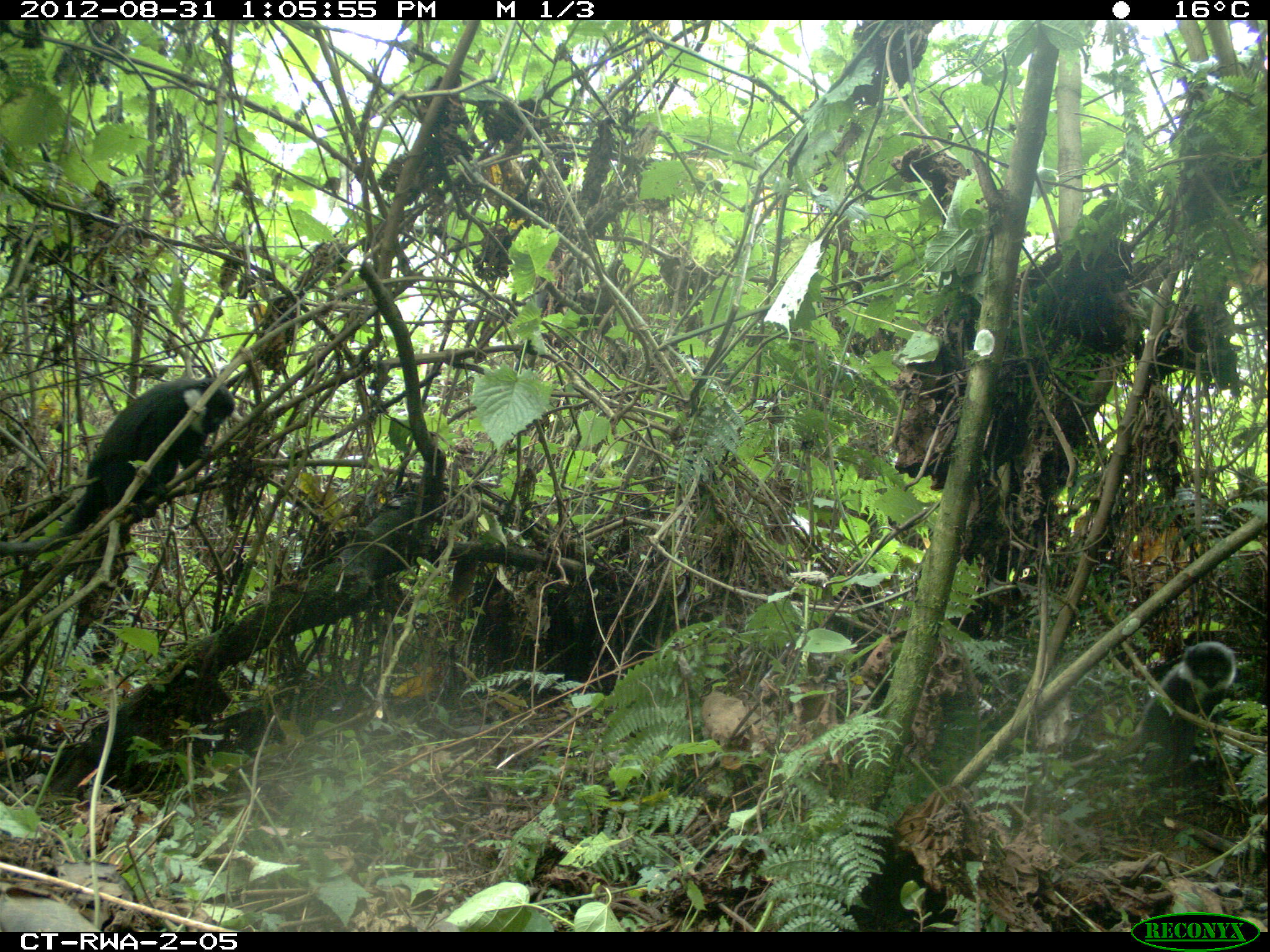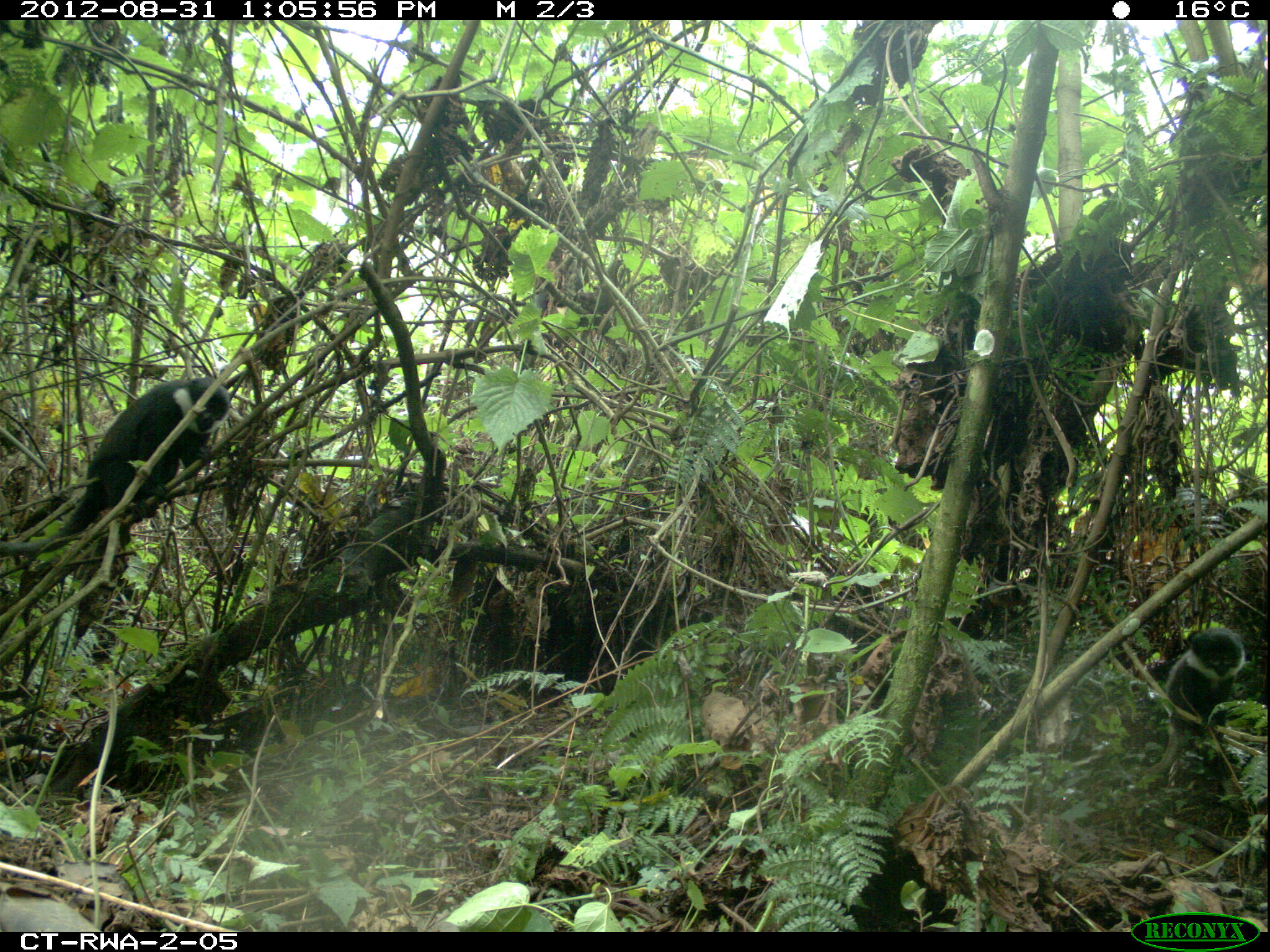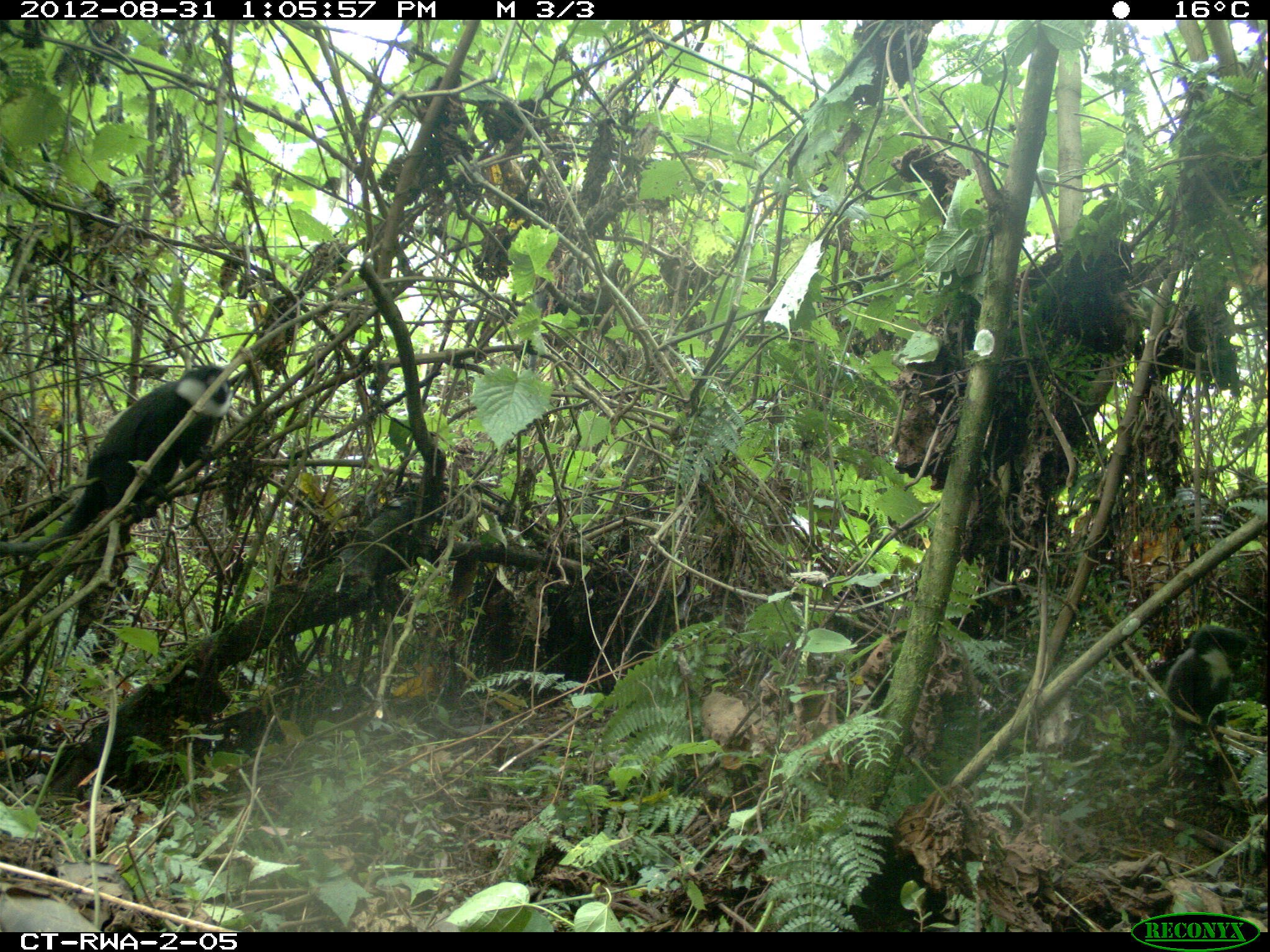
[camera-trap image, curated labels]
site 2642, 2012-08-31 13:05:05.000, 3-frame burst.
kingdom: Animalia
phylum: Chordata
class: Mammalia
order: Primates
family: Cercopithecidae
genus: Allochrocebus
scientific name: Allochrocebus lhoesti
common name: l'hoest's monkey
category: cercopithecus lhoesti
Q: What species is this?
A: Cercopithecus lhoesti (l'hoest's monkey) (Allochrocebus lhoesti).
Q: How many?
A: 8.